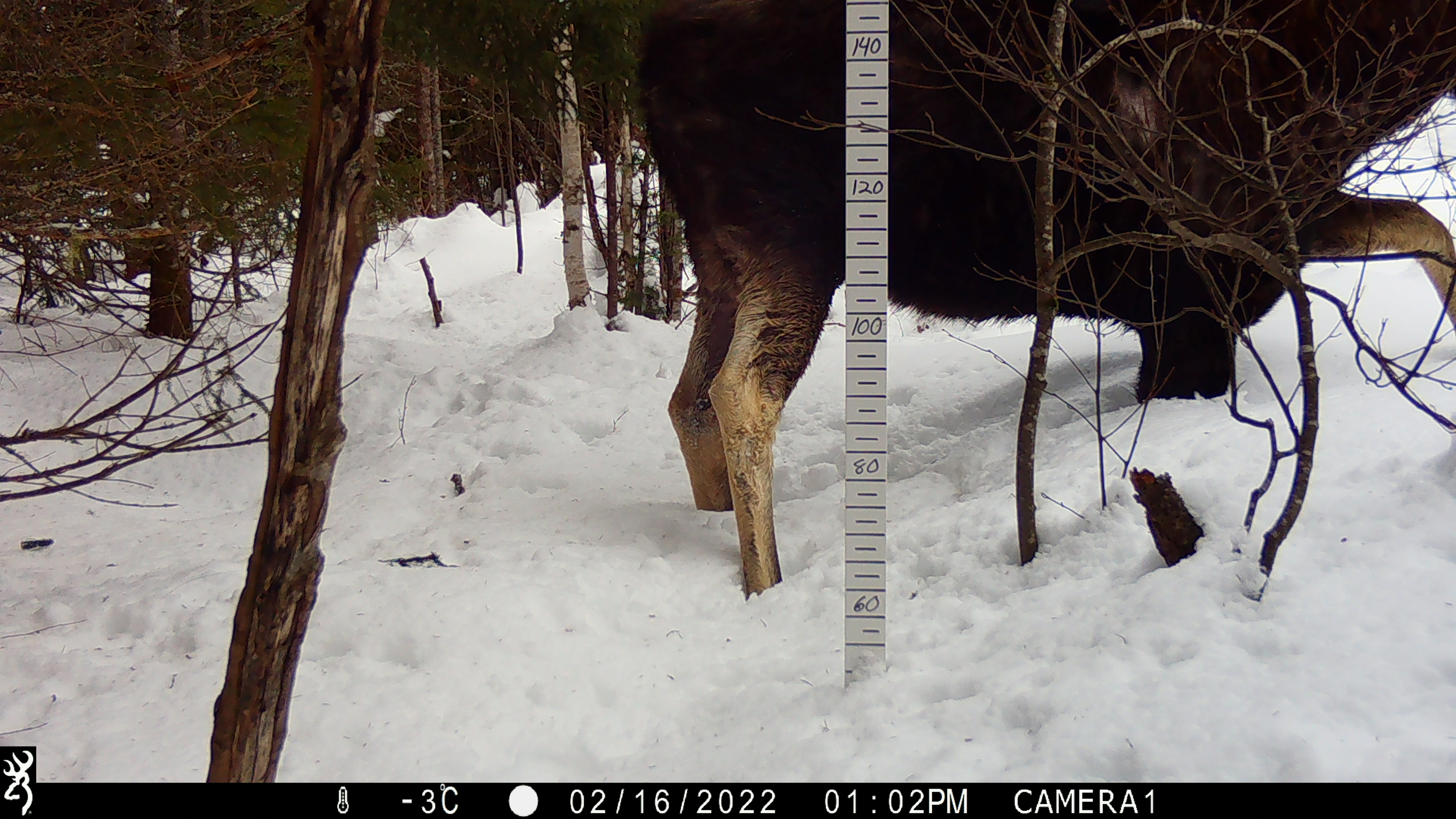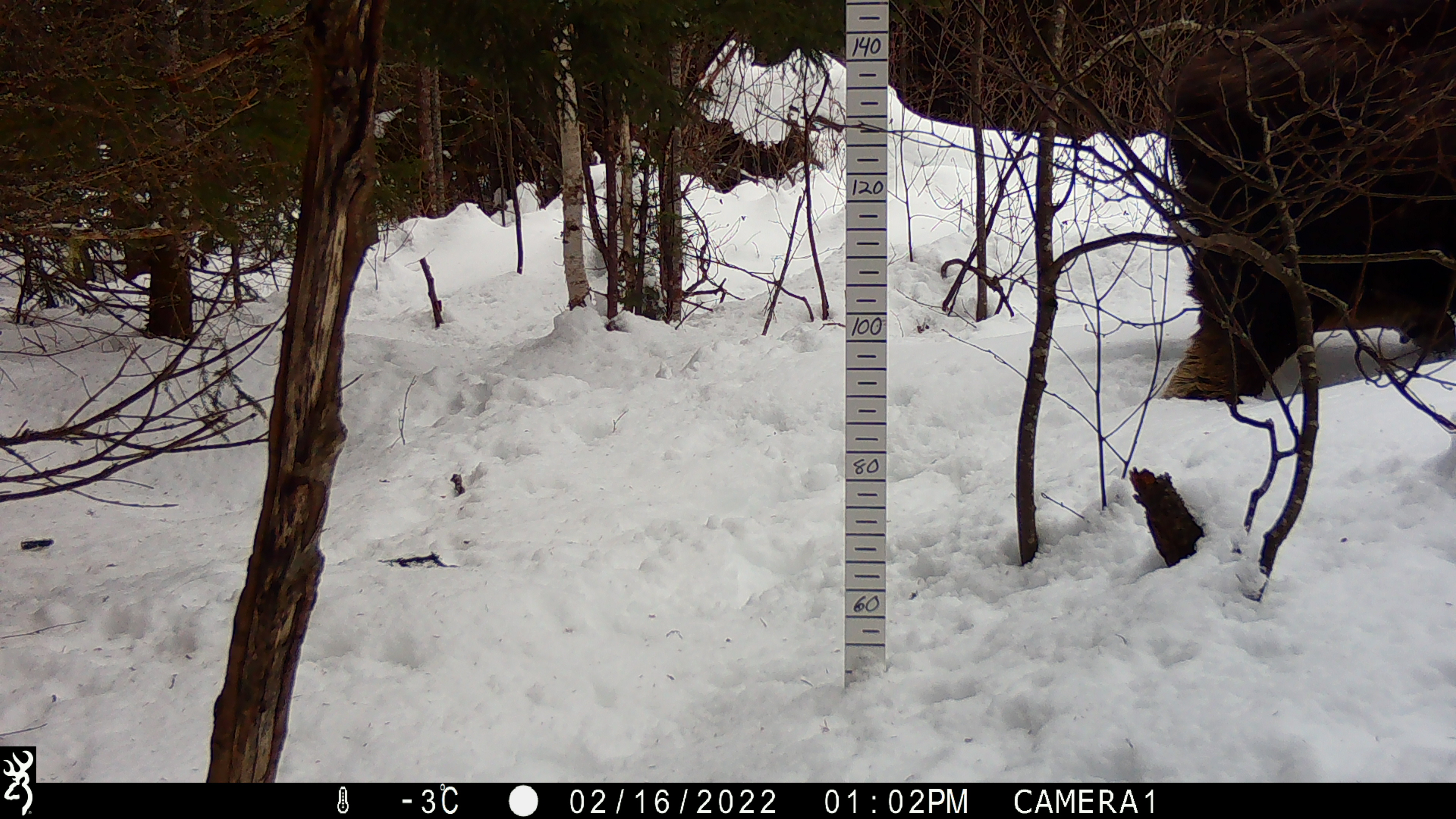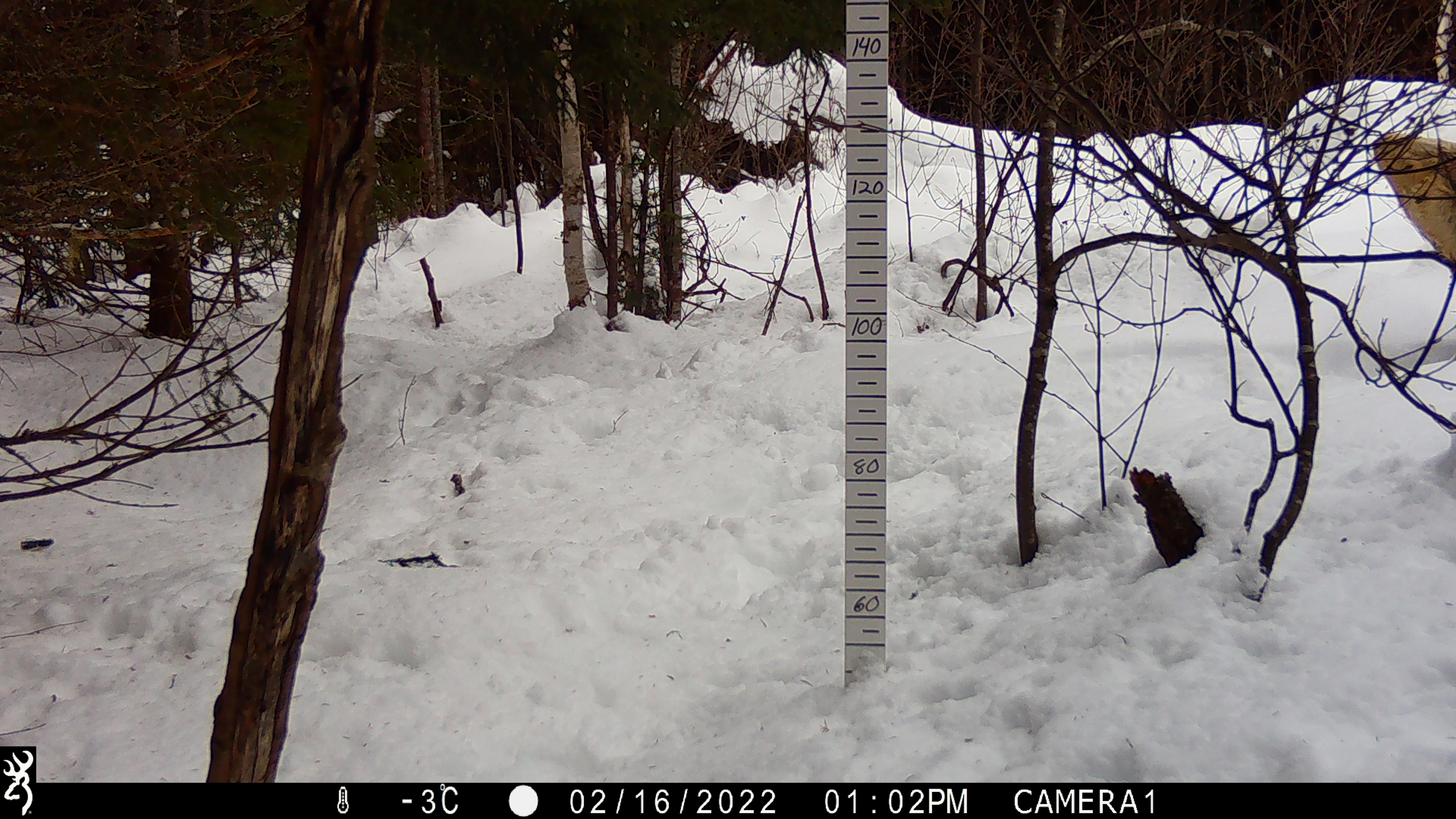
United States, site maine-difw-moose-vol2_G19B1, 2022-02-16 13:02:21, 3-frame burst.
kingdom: Animalia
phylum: Chordata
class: Mammalia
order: Artiodactyla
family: Cervidae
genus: Alces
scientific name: Alces alces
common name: moose